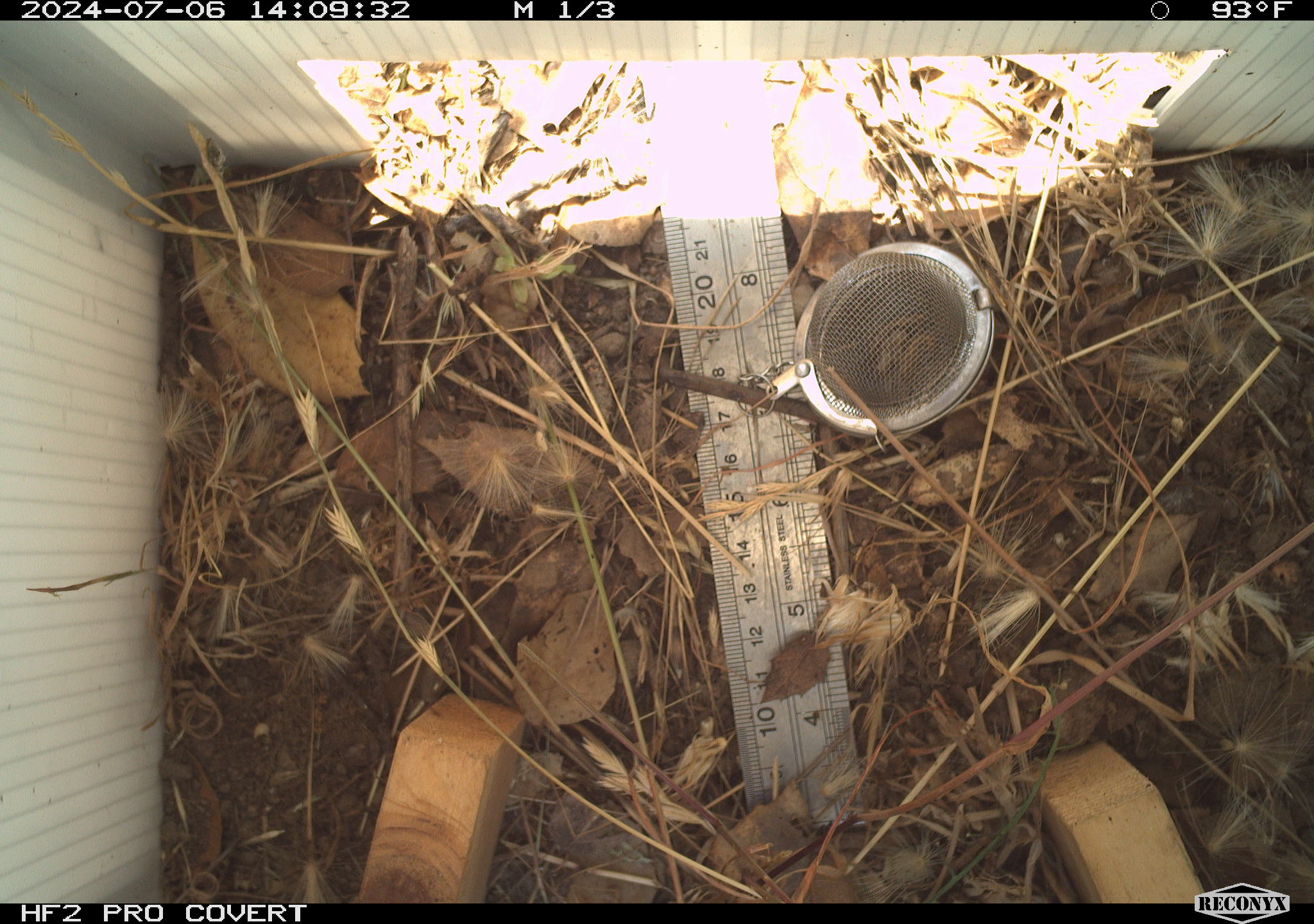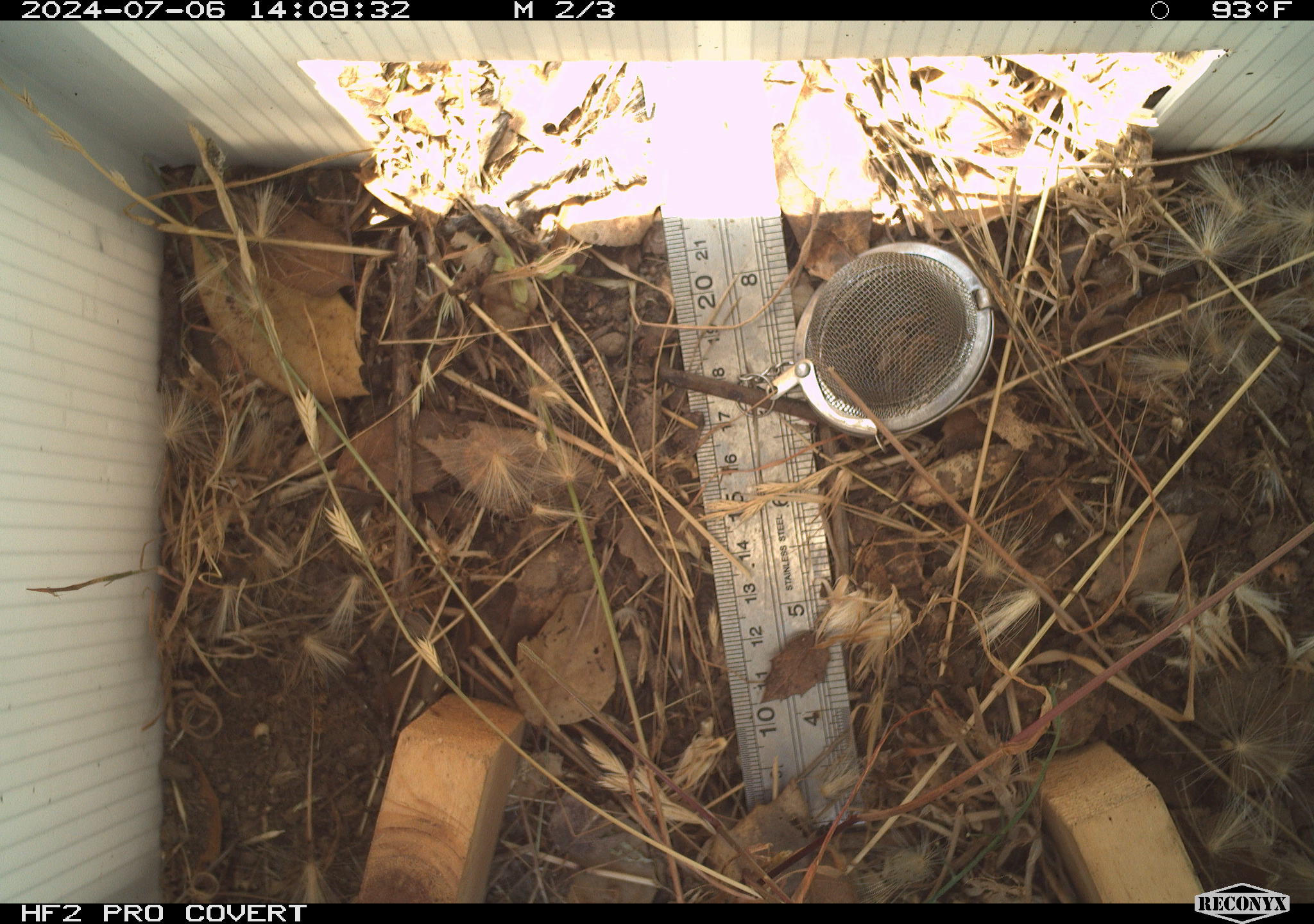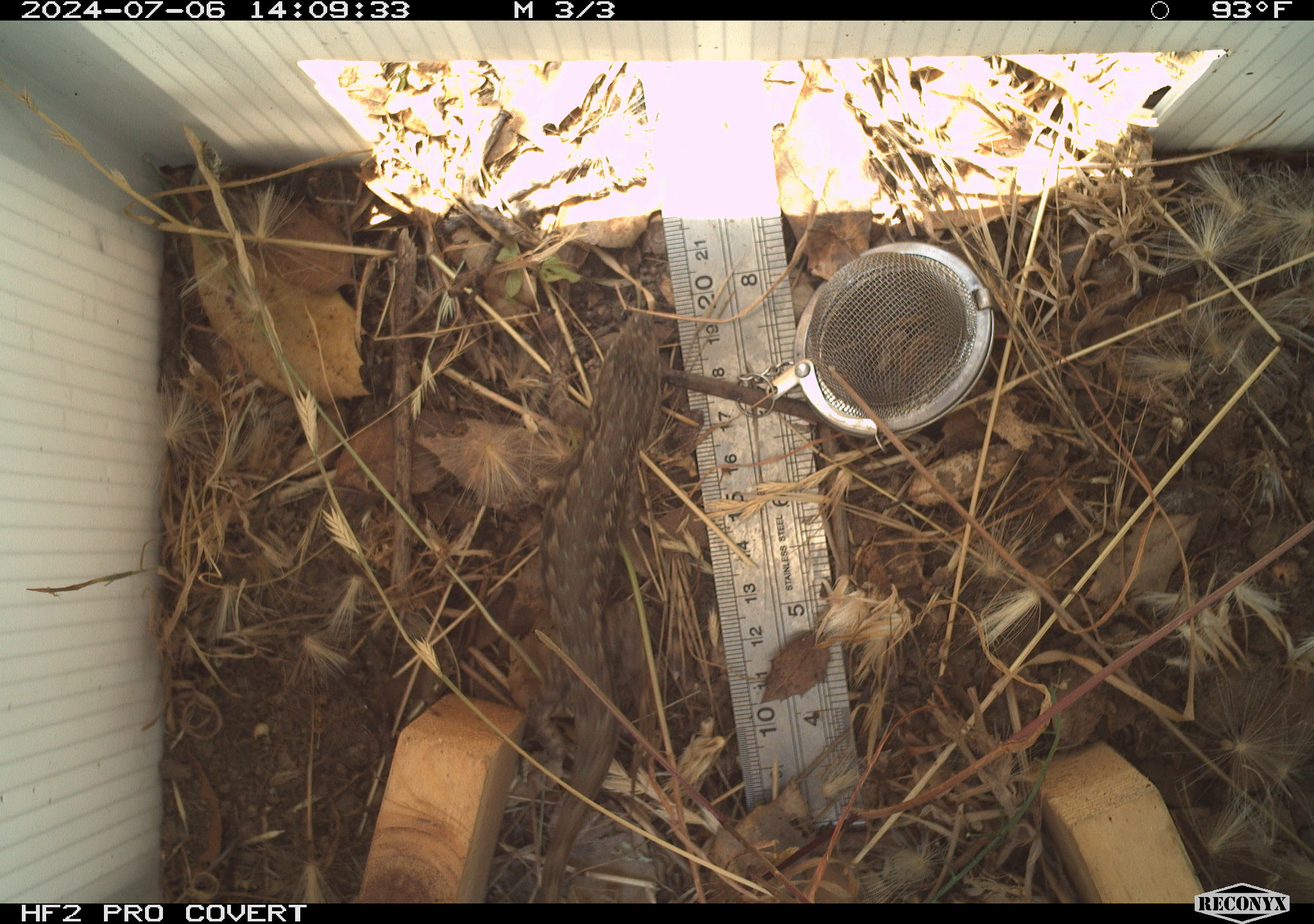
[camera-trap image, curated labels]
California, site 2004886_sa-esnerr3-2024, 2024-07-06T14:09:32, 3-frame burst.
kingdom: Animalia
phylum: Chordata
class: Reptilia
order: Squamata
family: Phrynosomatidae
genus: Sceloporus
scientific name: Sceloporus occidentalis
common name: western fence lizard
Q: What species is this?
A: Western fence lizard (Sceloporus occidentalis).